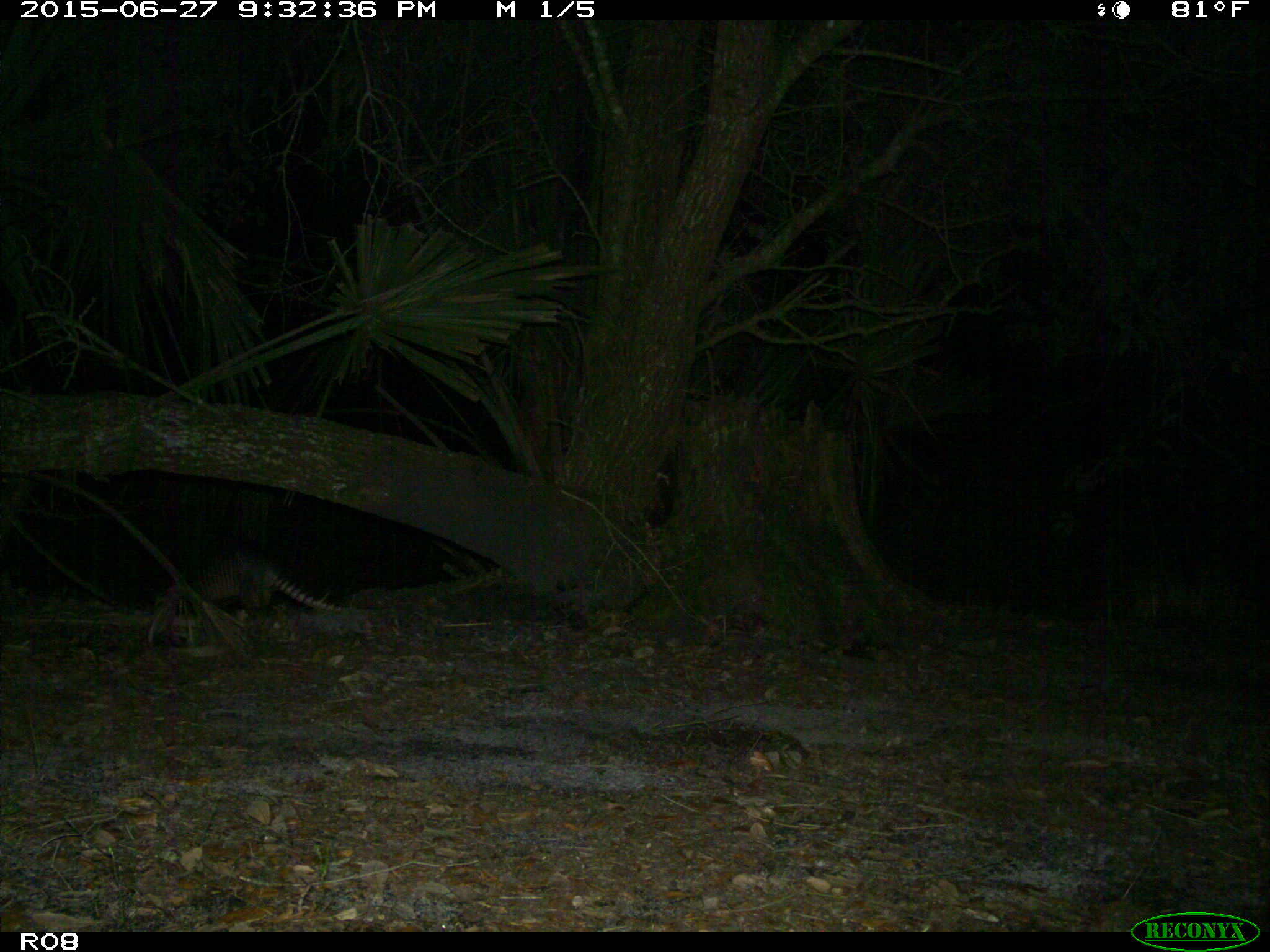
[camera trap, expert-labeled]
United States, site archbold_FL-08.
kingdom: Animalia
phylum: Chordata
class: Mammalia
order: Cingulata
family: Dasypodidae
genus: Dasypus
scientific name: Dasypus novemcinctus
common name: nine-banded armadillo